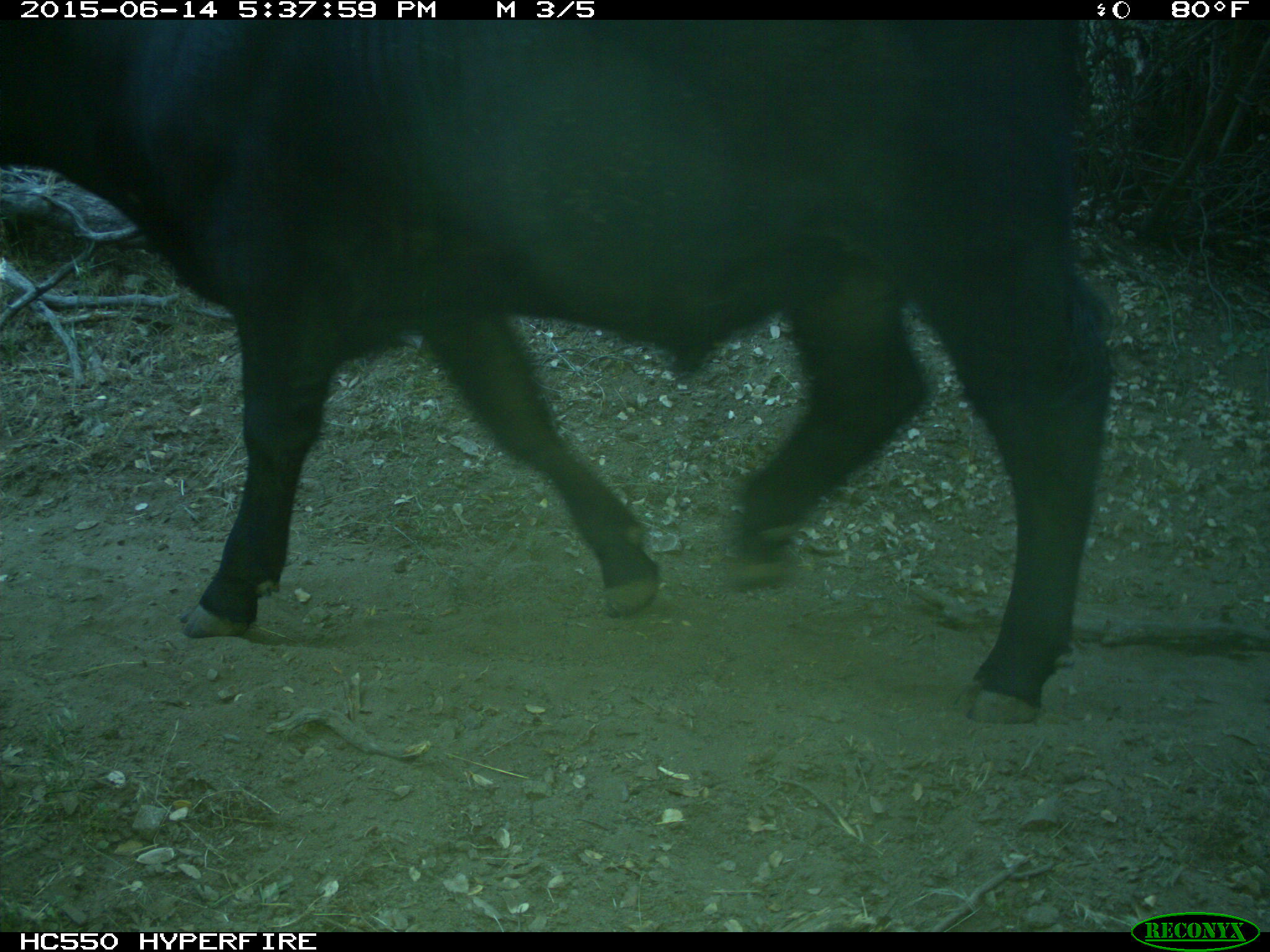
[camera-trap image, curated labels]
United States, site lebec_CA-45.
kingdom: Animalia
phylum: Chordata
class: Mammalia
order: Artiodactyla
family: Bovidae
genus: Bos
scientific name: Bos taurus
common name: domestic cow